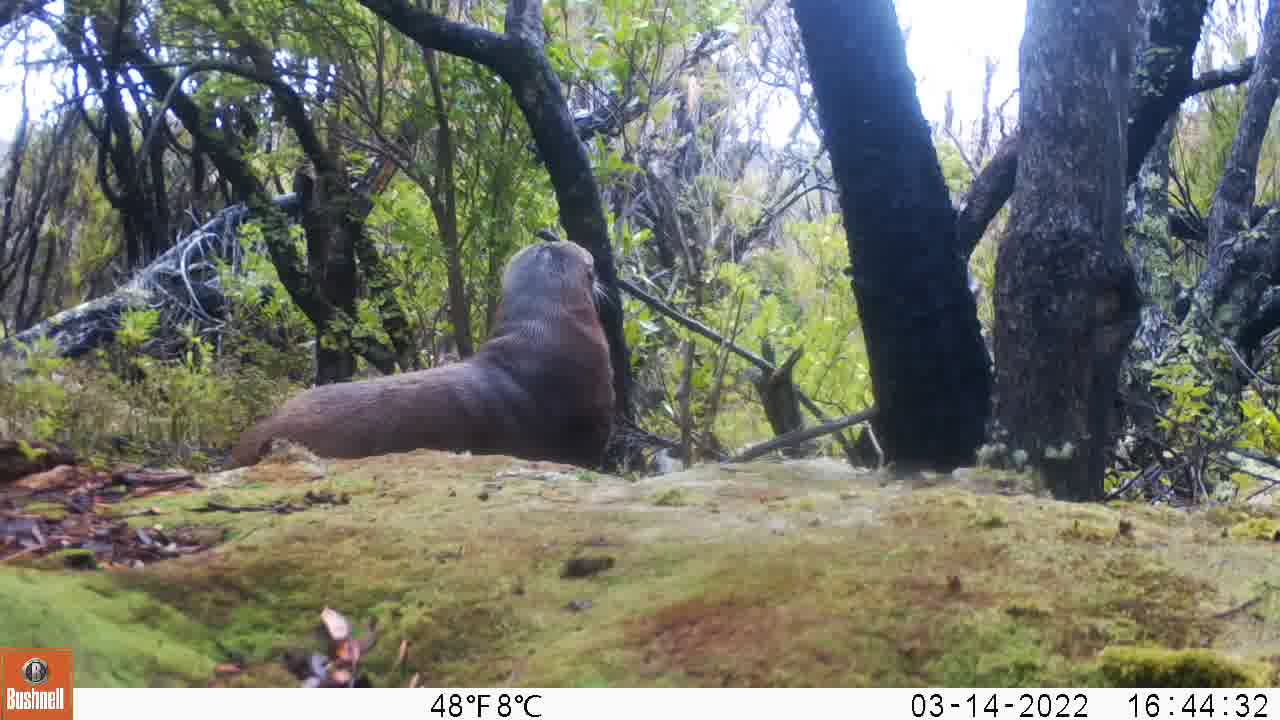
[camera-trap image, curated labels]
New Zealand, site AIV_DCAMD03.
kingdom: Animalia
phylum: Chordata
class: Mammalia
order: Carnivora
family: Otariidae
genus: Phocarctos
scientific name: Phocarctos hookeri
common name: new zealand sea lion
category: sealion